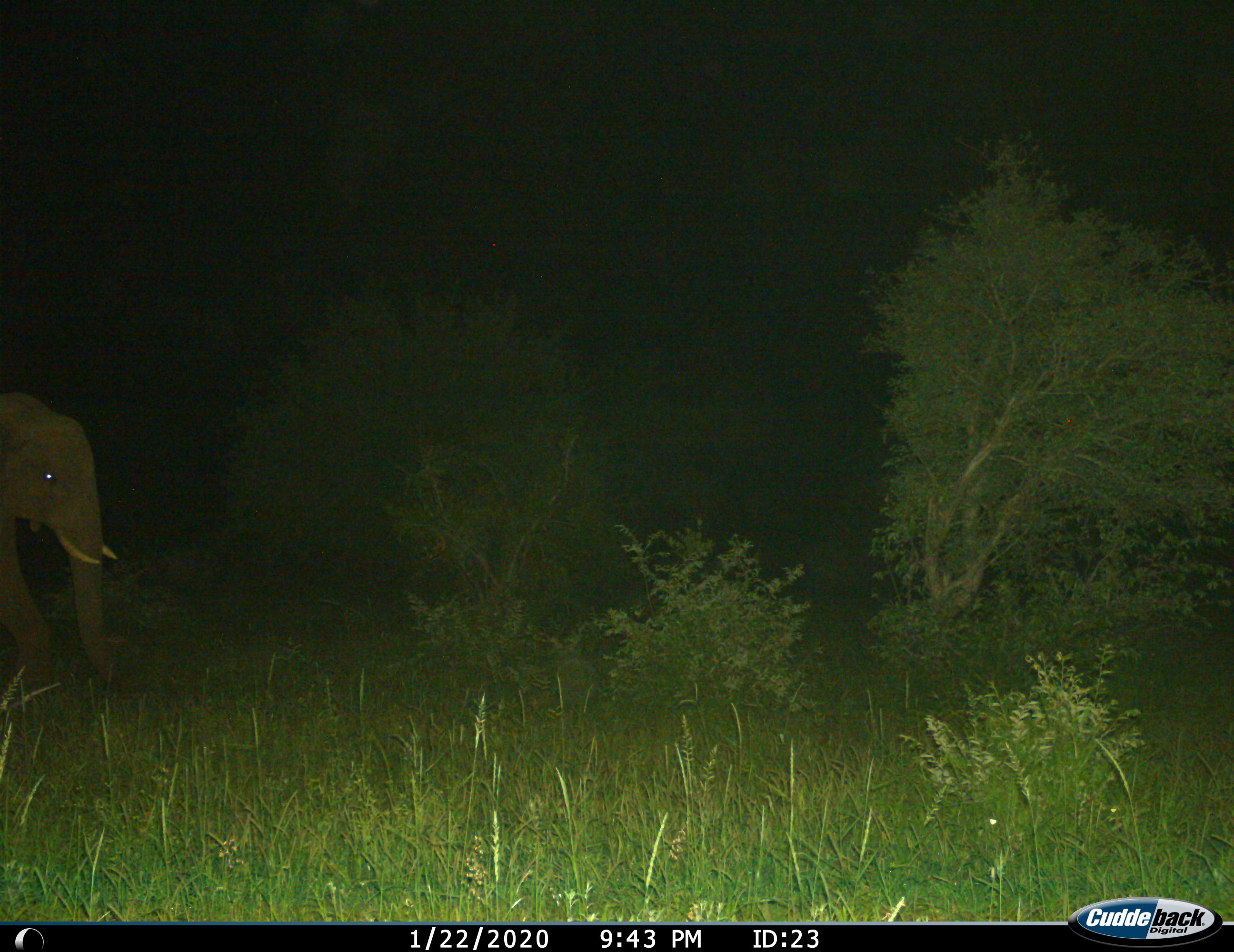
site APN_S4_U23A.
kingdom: Animalia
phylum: Chordata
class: Mammalia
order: Proboscidea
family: Elephantidae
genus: Loxodonta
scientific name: Loxodonta africana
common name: african bush elephant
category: elephant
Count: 1.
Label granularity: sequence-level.